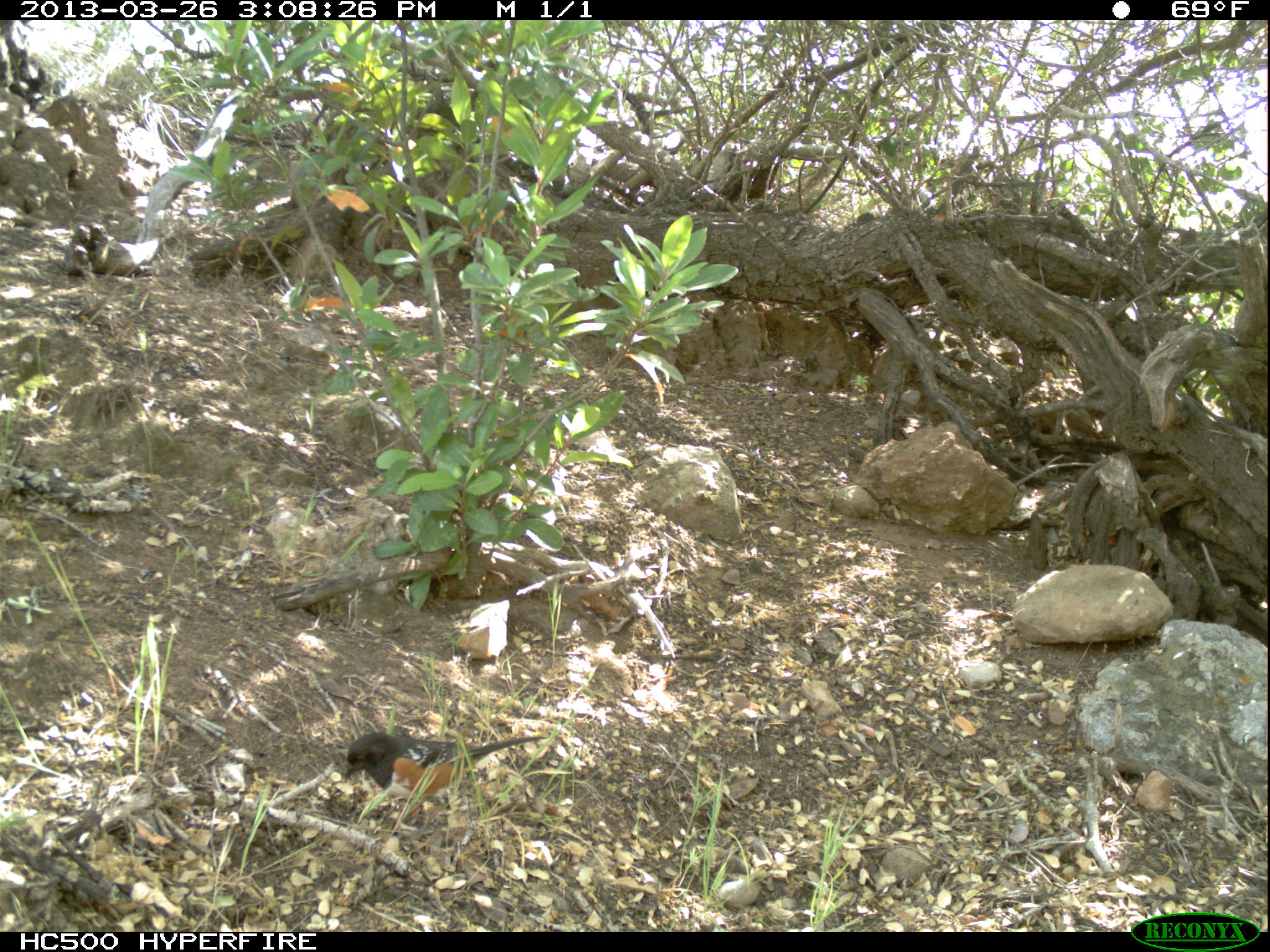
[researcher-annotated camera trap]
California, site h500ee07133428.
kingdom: Animalia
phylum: Chordata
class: Aves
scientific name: Aves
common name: bird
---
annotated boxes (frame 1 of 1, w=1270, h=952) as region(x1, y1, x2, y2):
bird: region(345, 733, 546, 844)